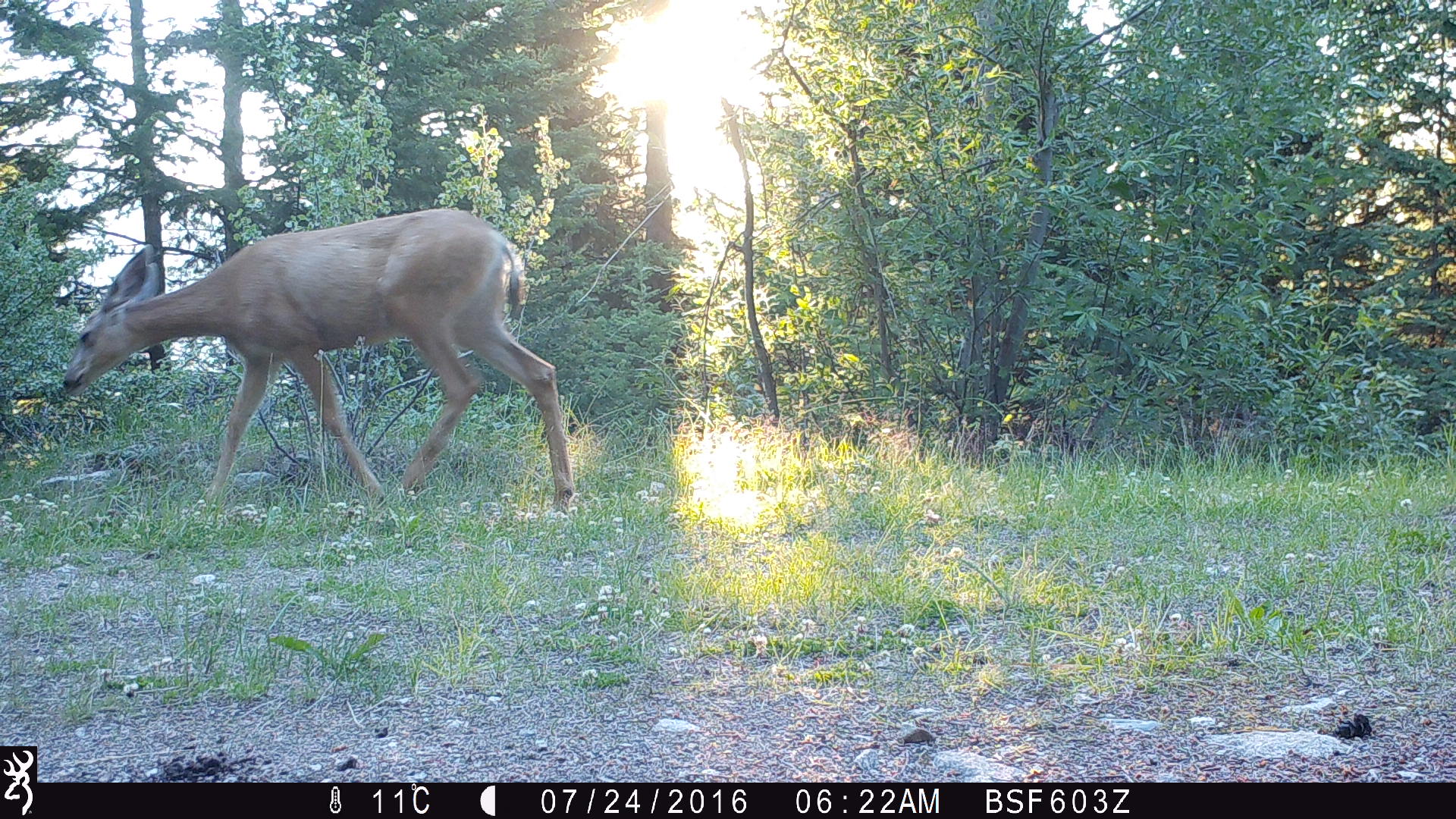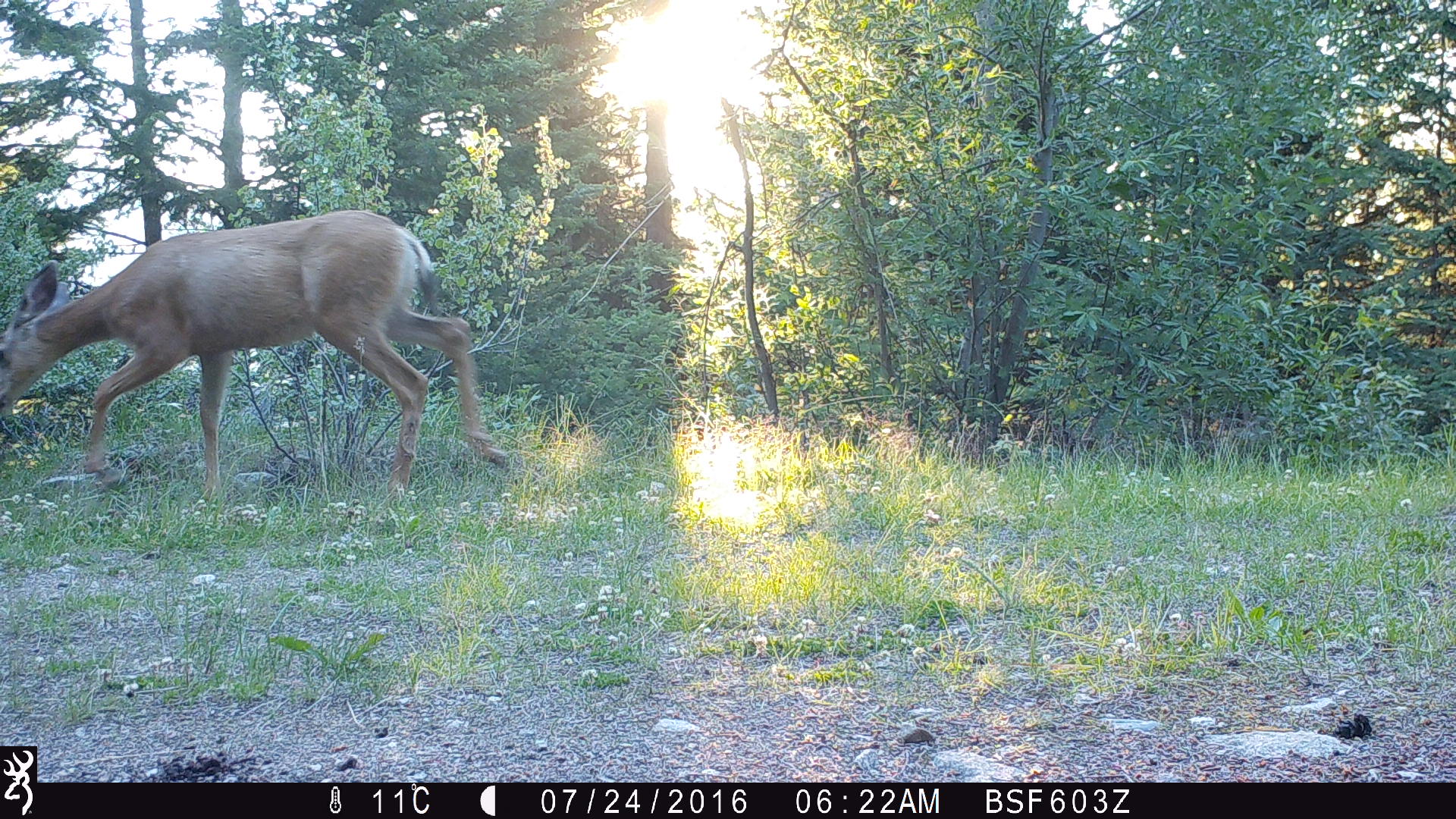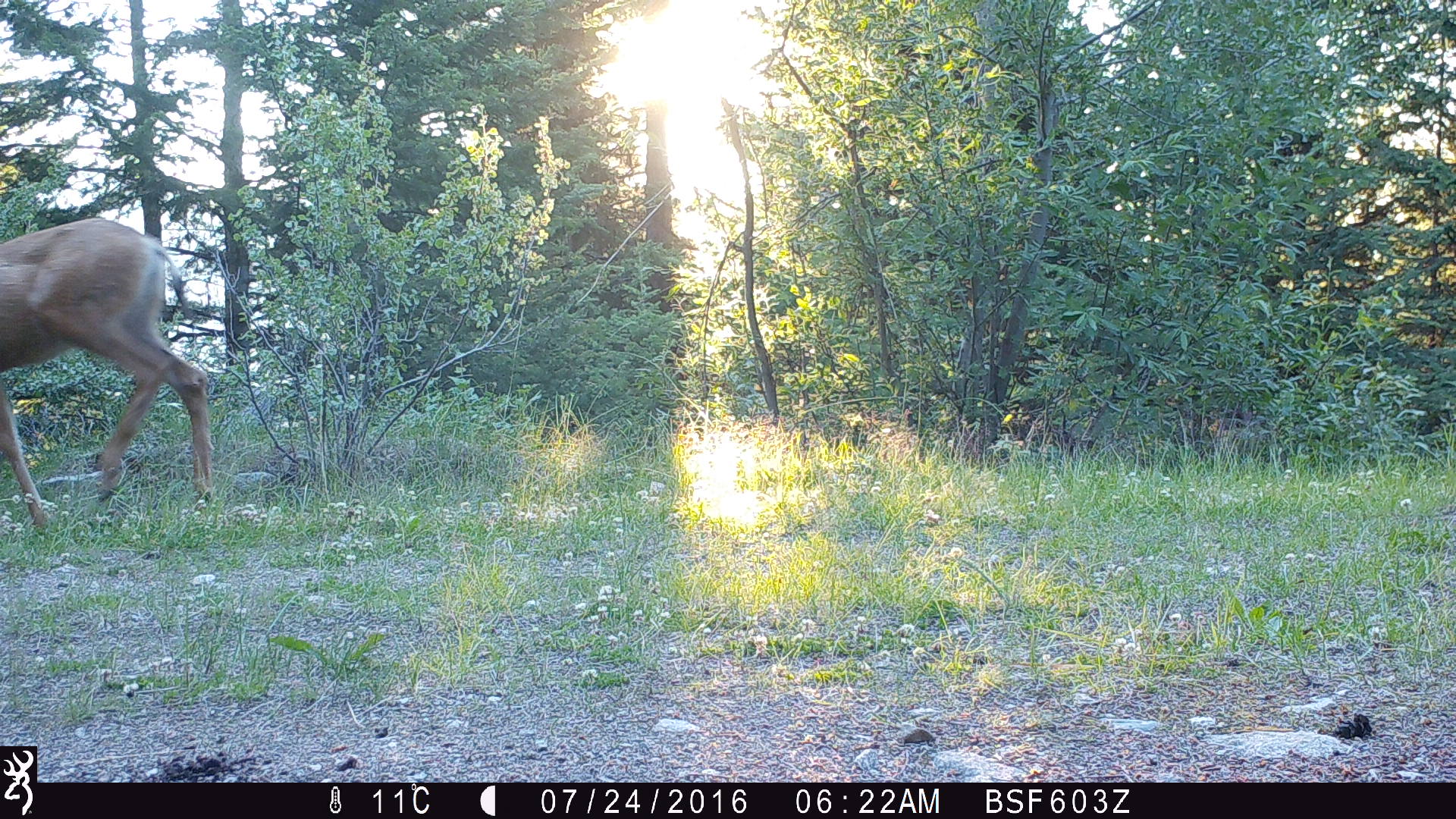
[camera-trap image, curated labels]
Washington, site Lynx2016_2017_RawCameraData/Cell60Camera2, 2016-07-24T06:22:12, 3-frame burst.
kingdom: Animalia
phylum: Chordata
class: Mammalia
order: Artiodactyla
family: Cervidae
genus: Odocoileus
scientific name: Odocoileus hemionus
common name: mule deer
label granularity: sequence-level